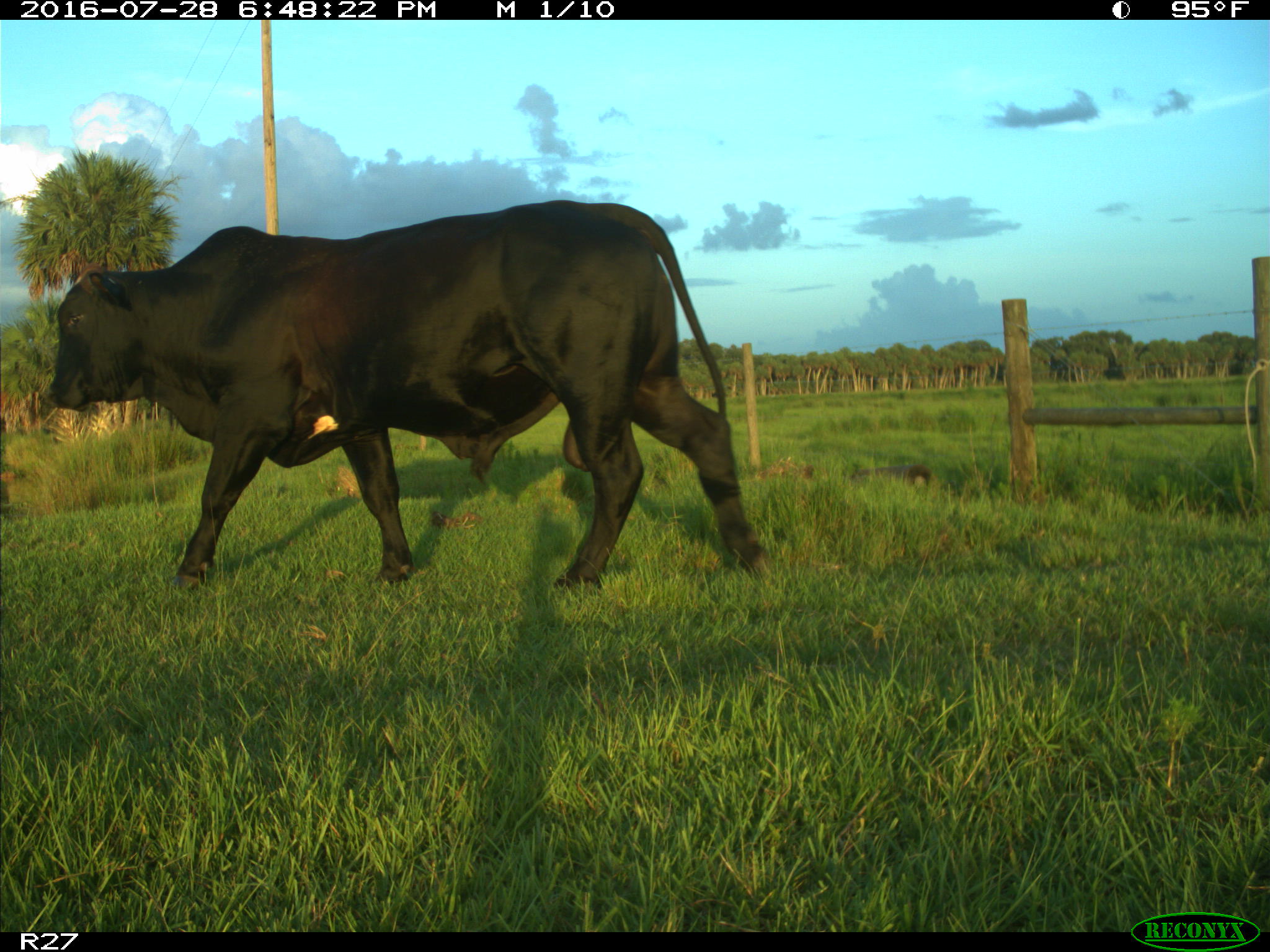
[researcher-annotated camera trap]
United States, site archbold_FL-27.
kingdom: Animalia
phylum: Chordata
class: Mammalia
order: Artiodactyla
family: Bovidae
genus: Bos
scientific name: Bos taurus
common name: domestic cow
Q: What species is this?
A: Bos taurus (domestic cow).